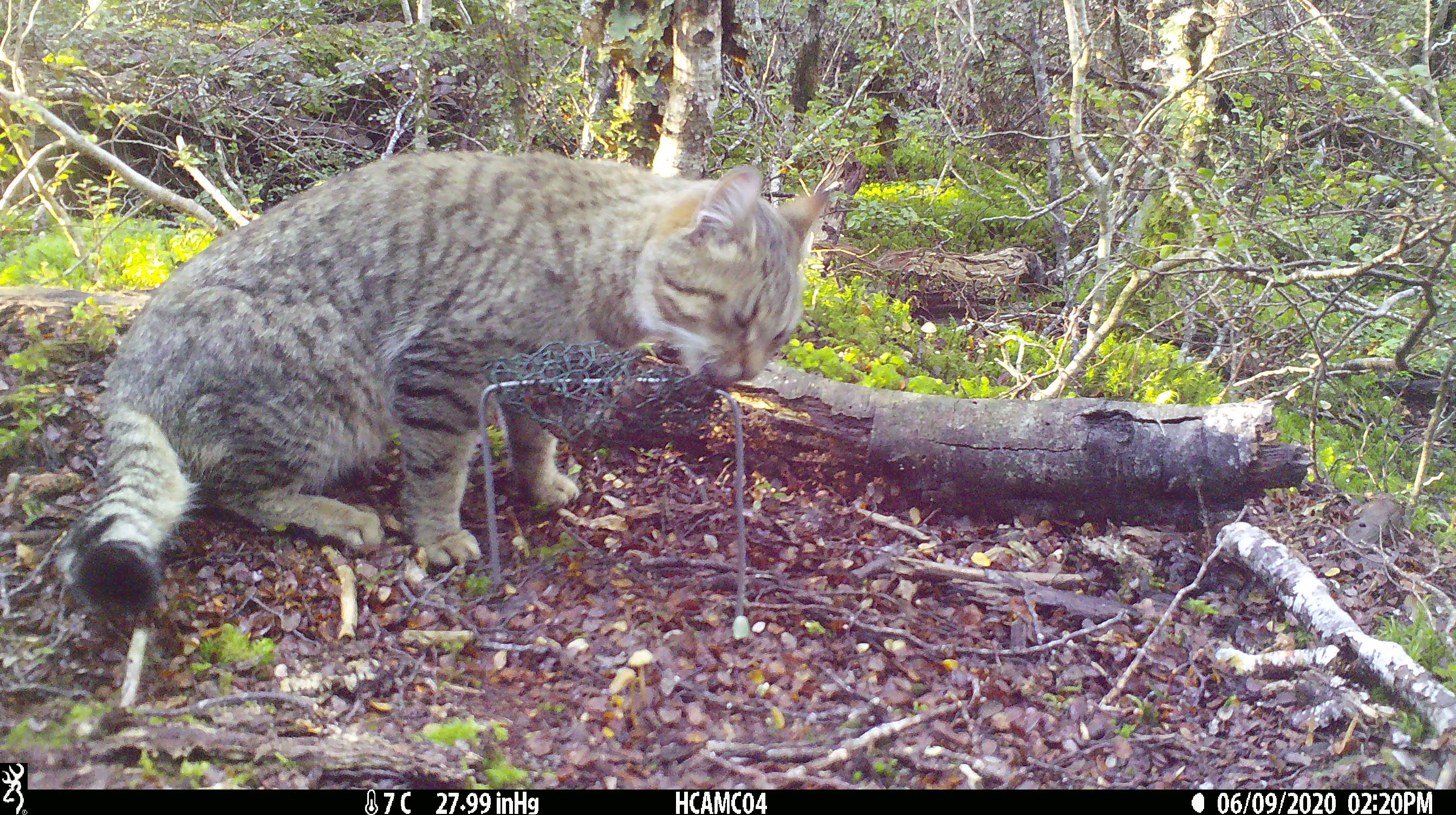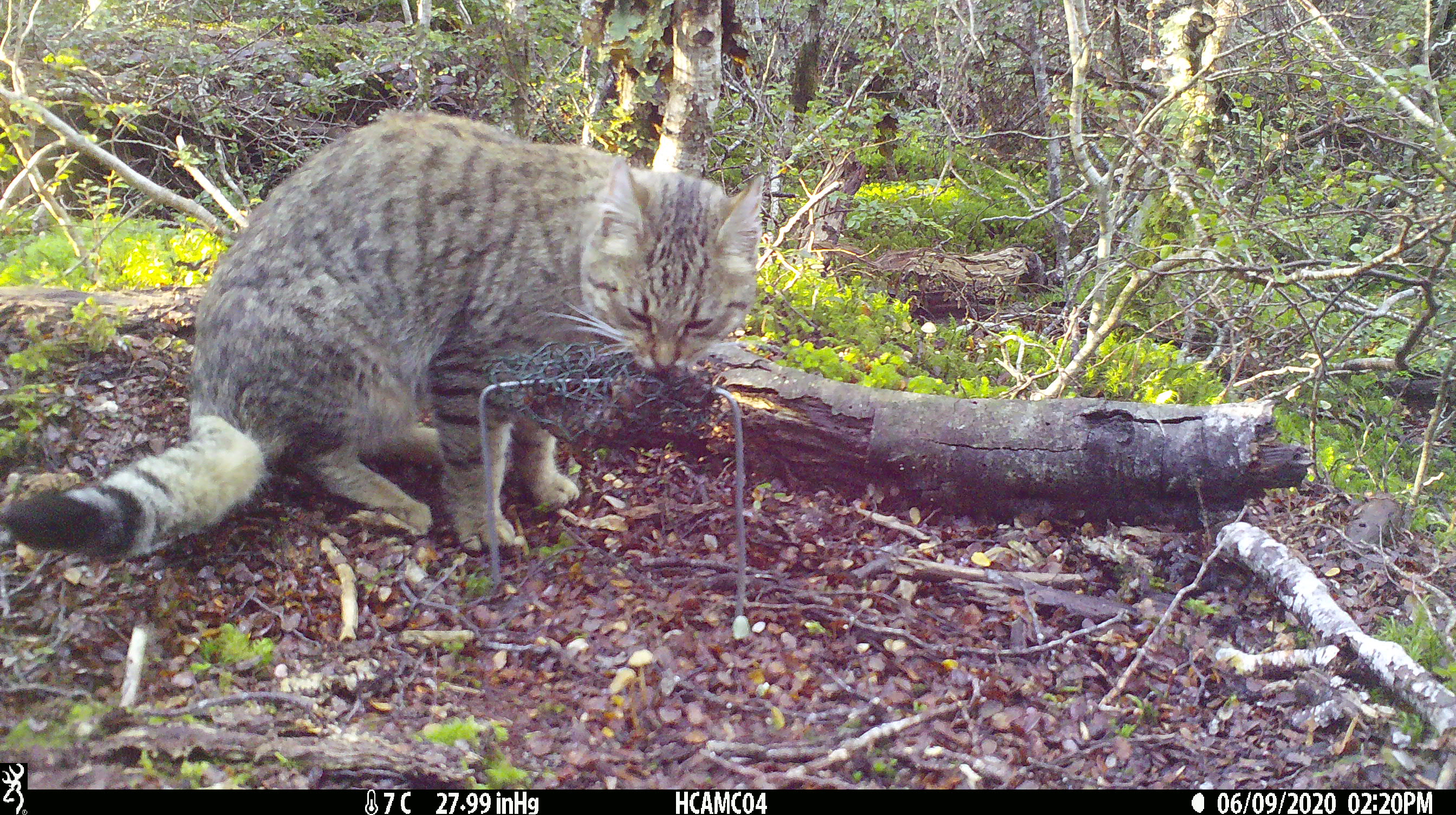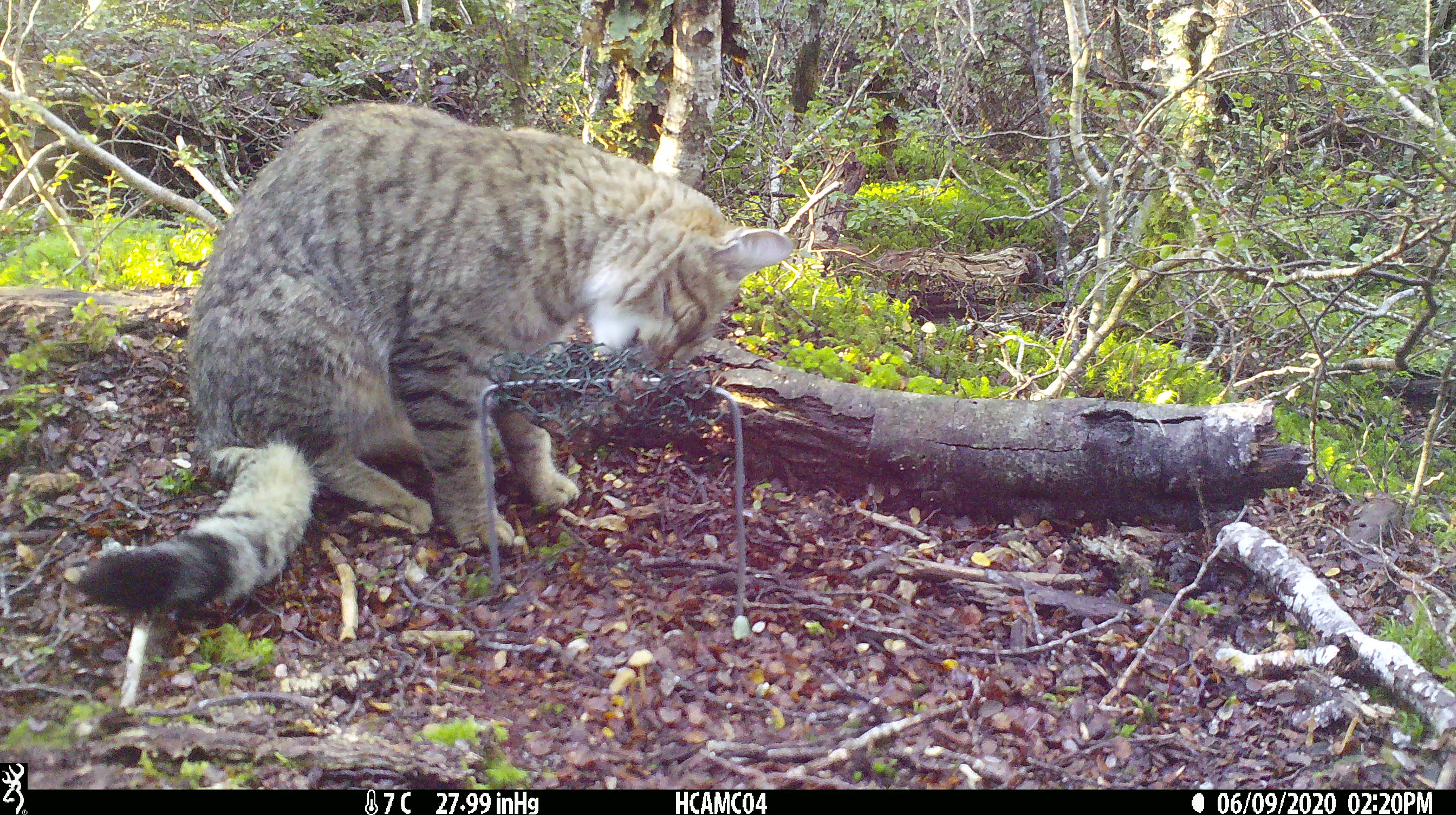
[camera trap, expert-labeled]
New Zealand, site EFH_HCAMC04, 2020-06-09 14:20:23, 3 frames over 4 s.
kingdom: Animalia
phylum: Chordata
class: Mammalia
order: Carnivora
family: Felidae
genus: Felis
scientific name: Felis catus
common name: domestic cat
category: cat